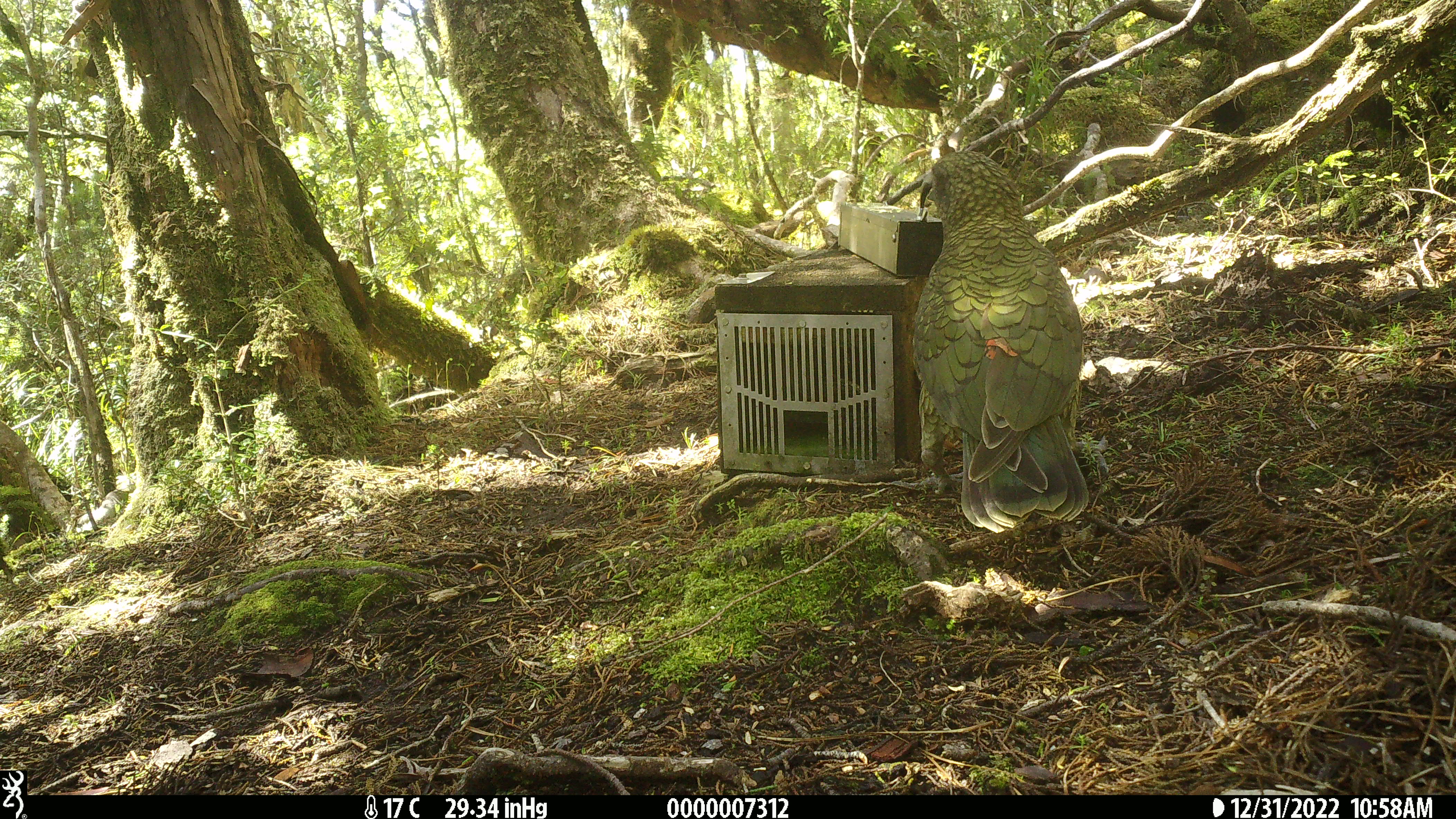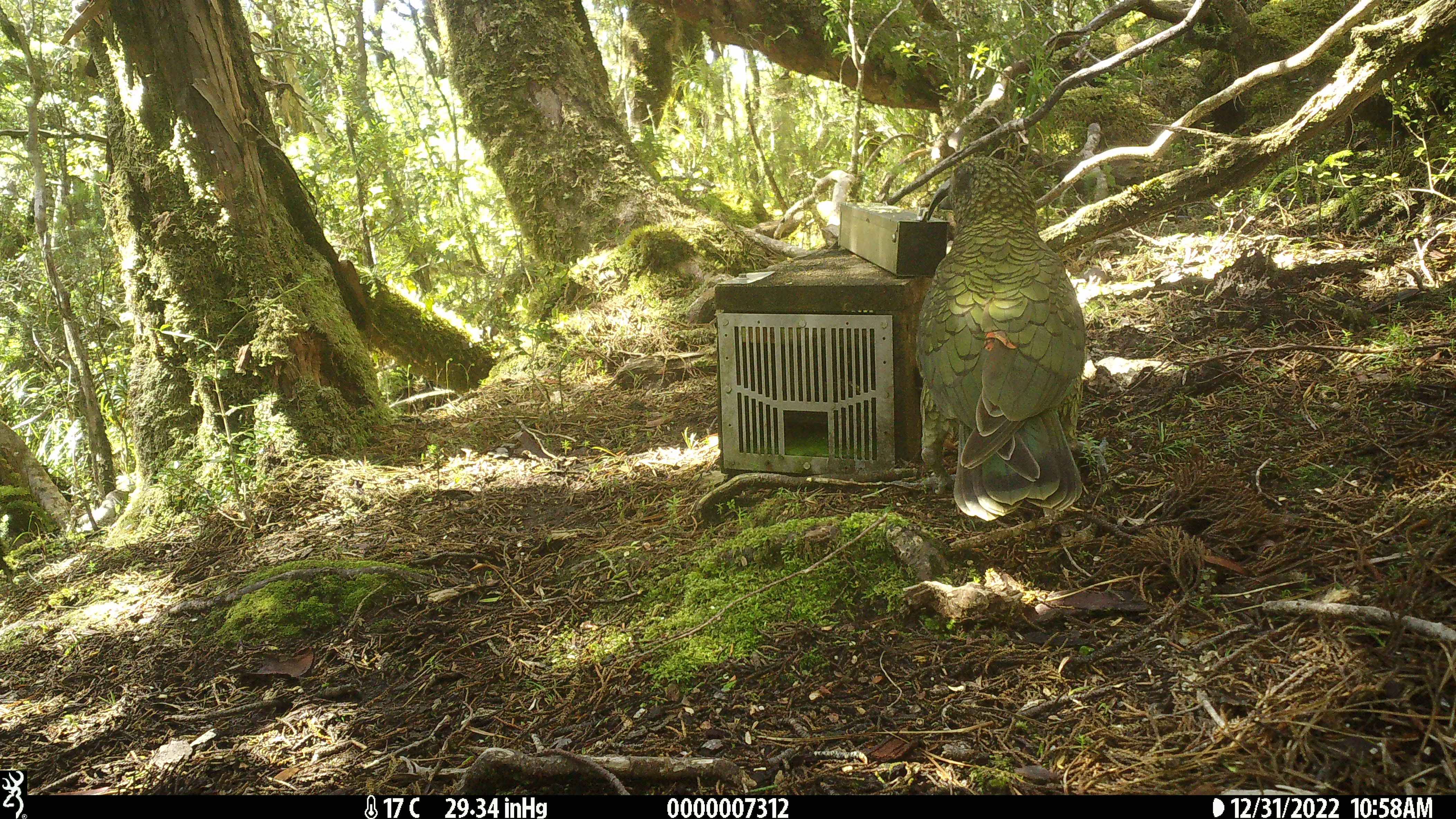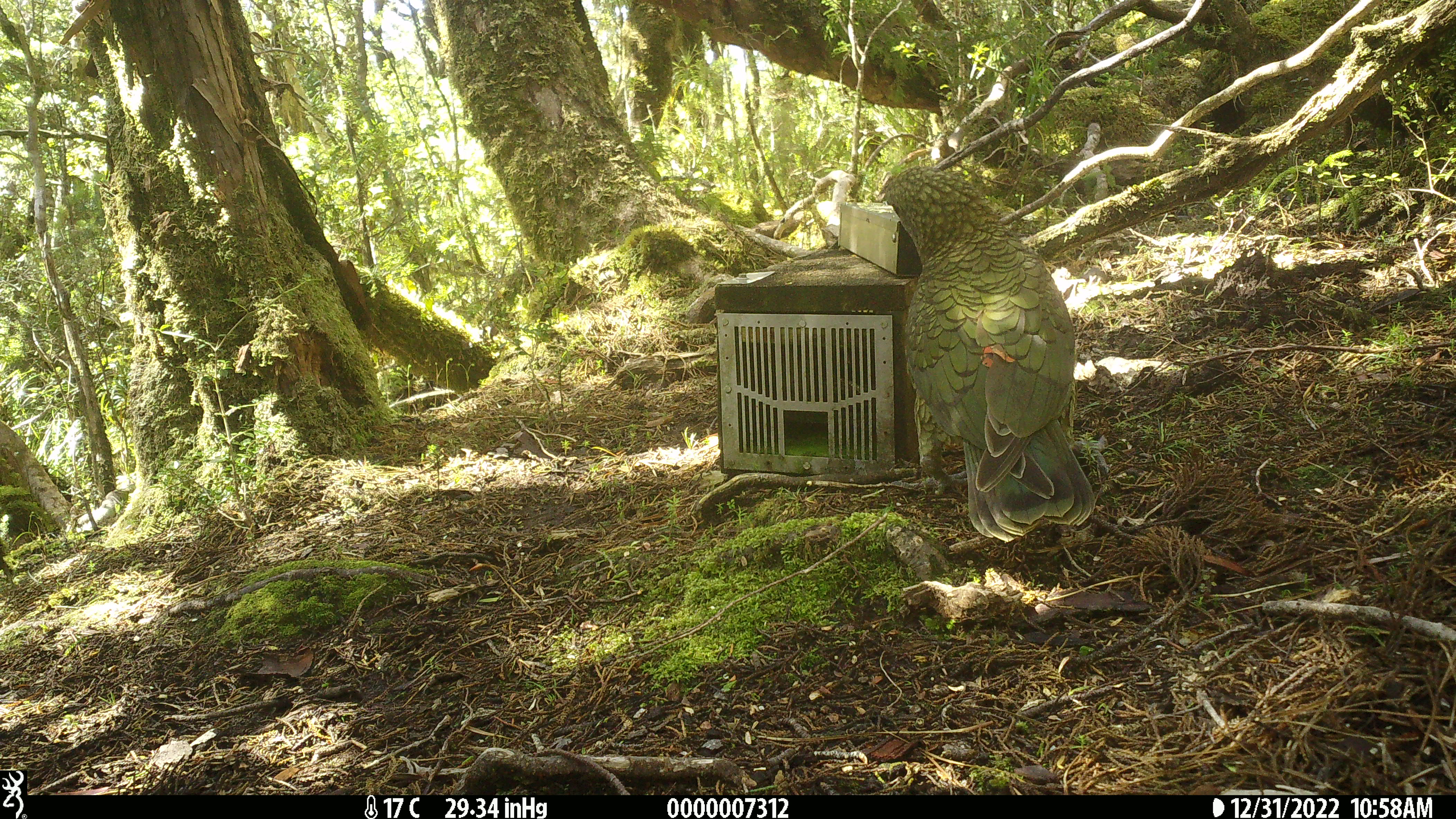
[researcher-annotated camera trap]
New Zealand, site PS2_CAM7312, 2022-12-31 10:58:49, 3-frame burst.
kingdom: Animalia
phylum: Chordata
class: Aves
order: Psittaciformes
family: Strigopidae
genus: Nestor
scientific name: Nestor notabilis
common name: kea